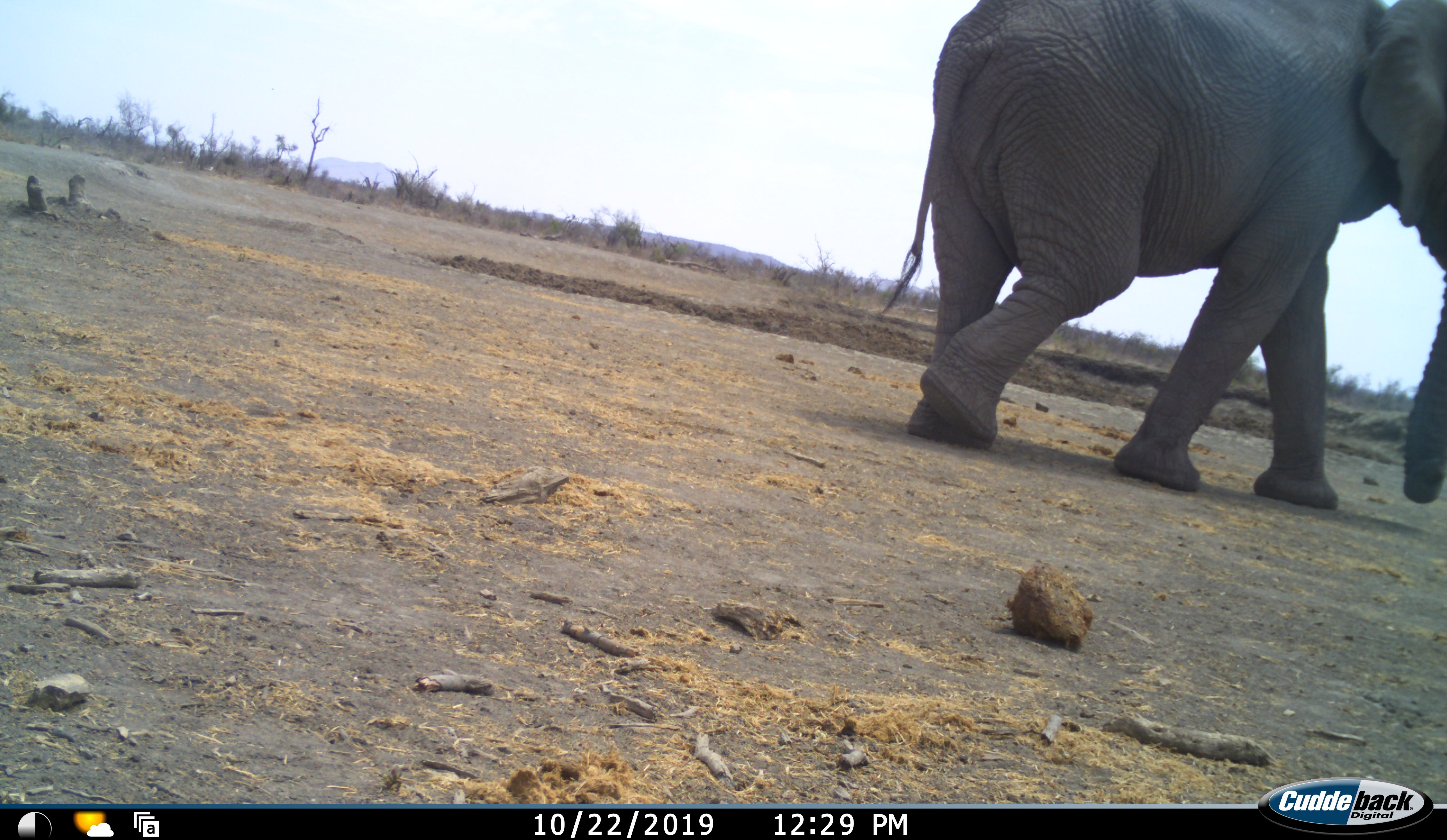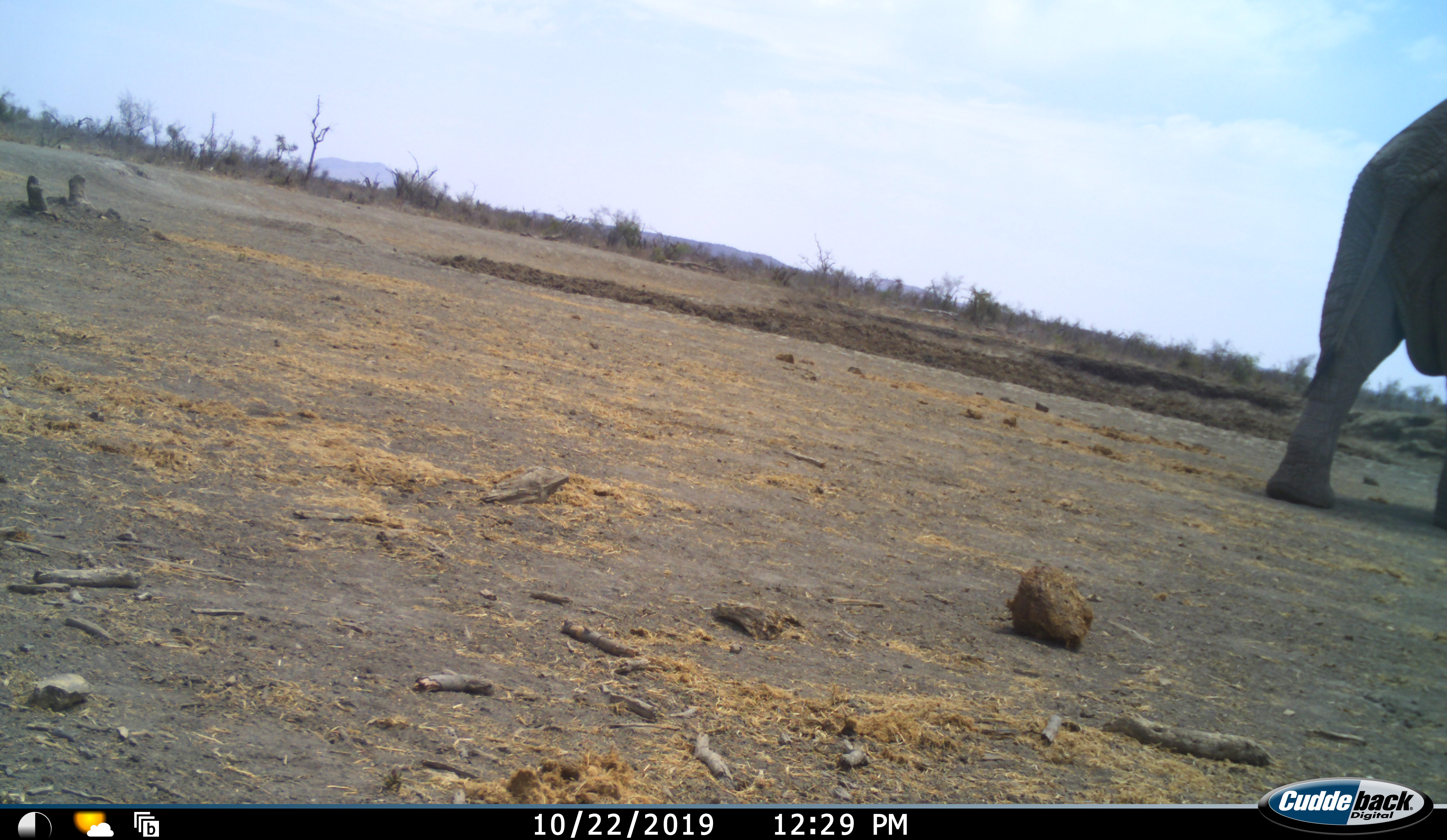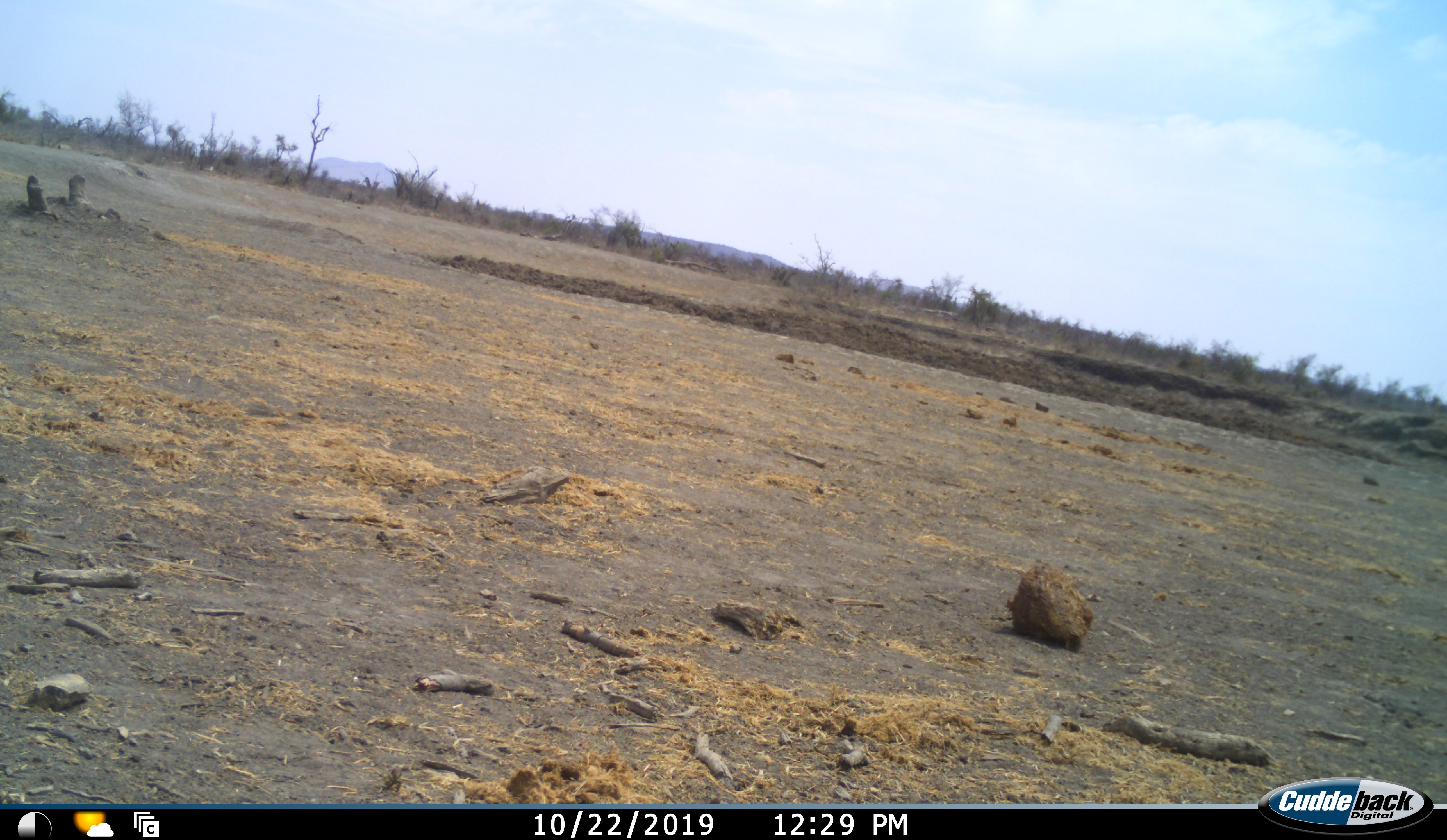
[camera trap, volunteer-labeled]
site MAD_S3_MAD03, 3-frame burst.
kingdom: Animalia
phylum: Chordata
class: Mammalia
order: Proboscidea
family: Elephantidae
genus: Loxodonta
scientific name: Loxodonta africana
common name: african bush elephant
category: elephant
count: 1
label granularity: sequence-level